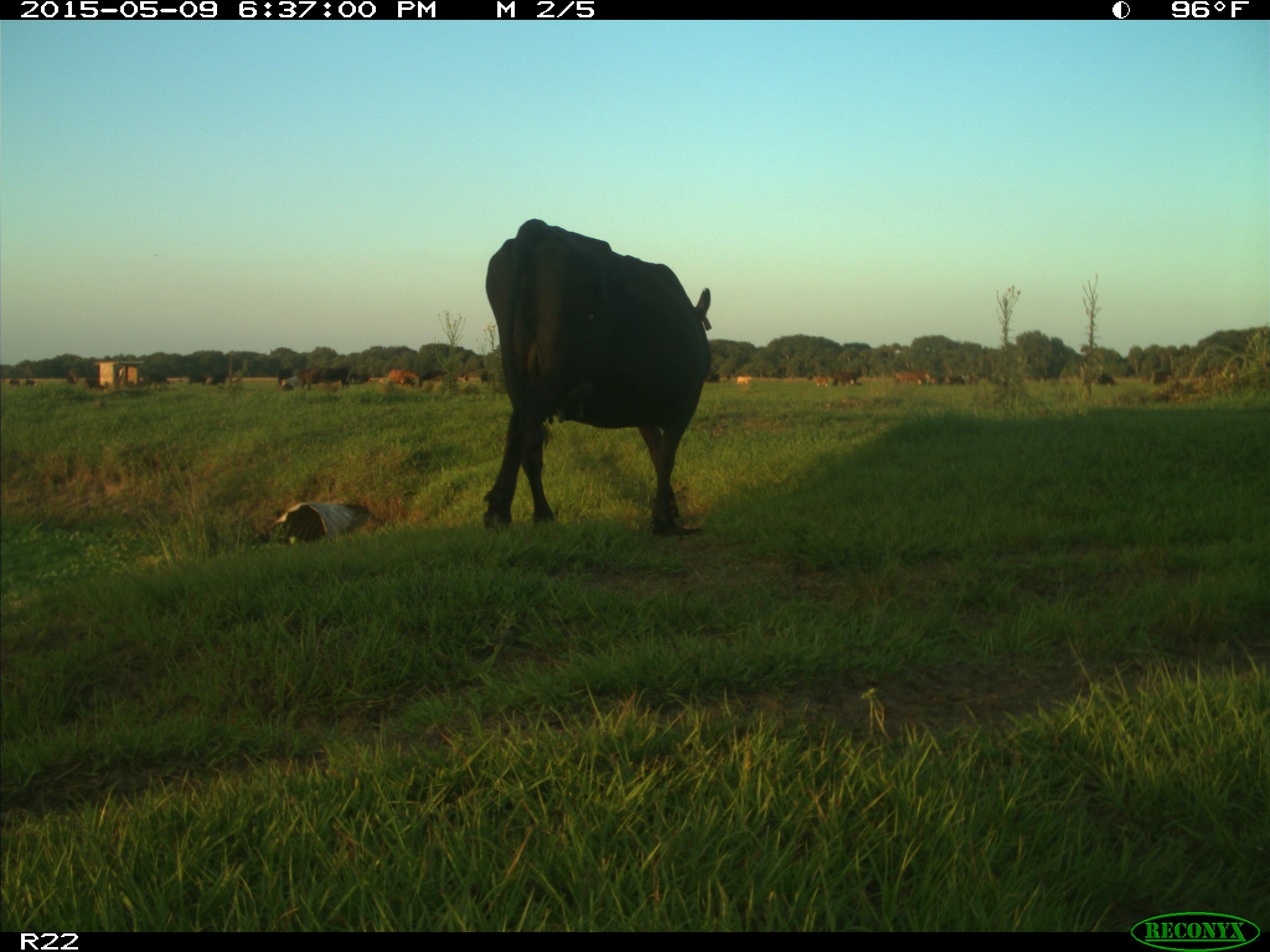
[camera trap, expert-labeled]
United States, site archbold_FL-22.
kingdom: Animalia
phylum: Chordata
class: Mammalia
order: Artiodactyla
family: Bovidae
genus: Bos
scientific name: Bos taurus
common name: domestic cow